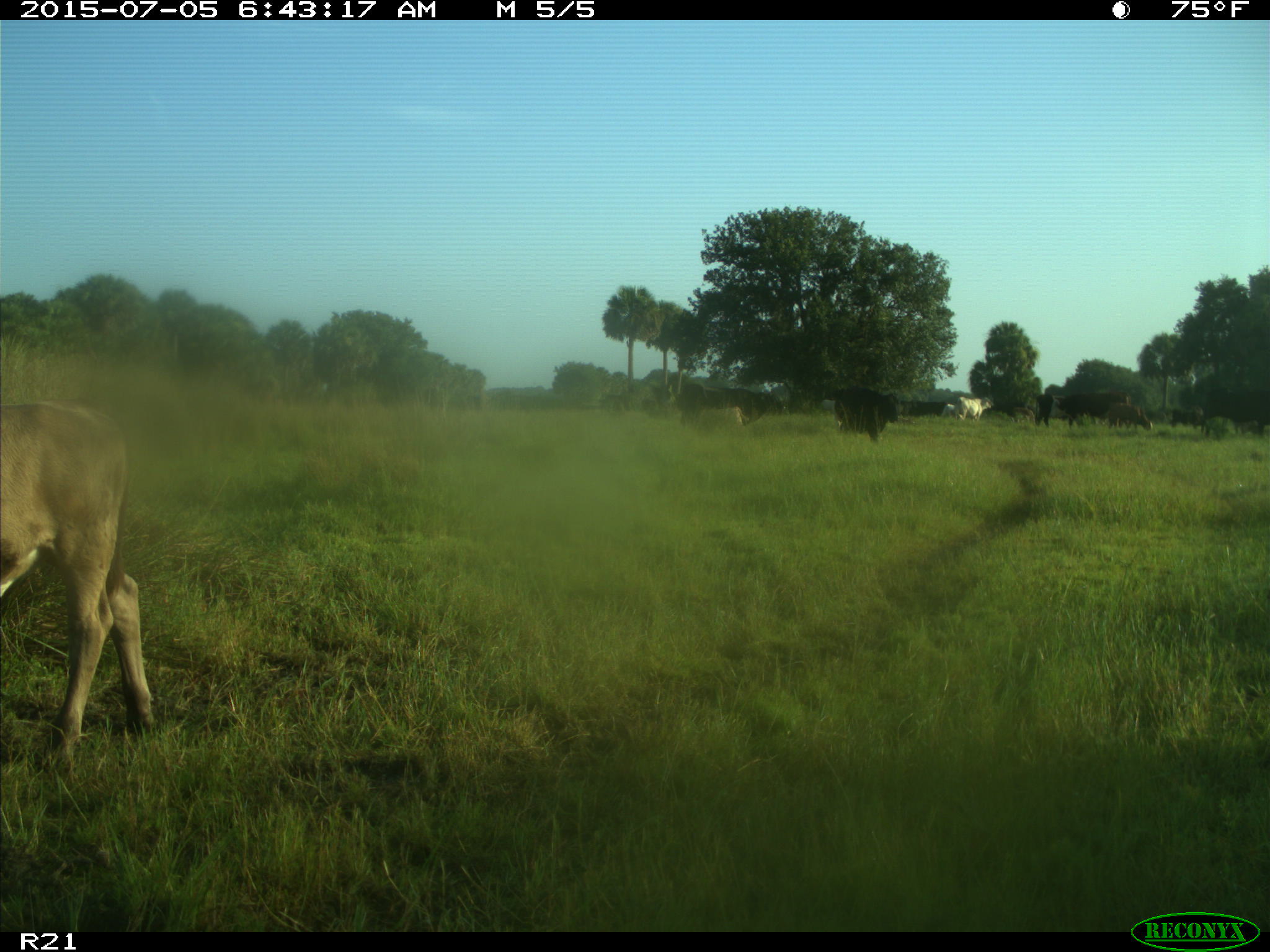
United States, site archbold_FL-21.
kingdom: Animalia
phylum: Chordata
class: Mammalia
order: Artiodactyla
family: Bovidae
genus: Bos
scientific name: Bos taurus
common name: domestic cow